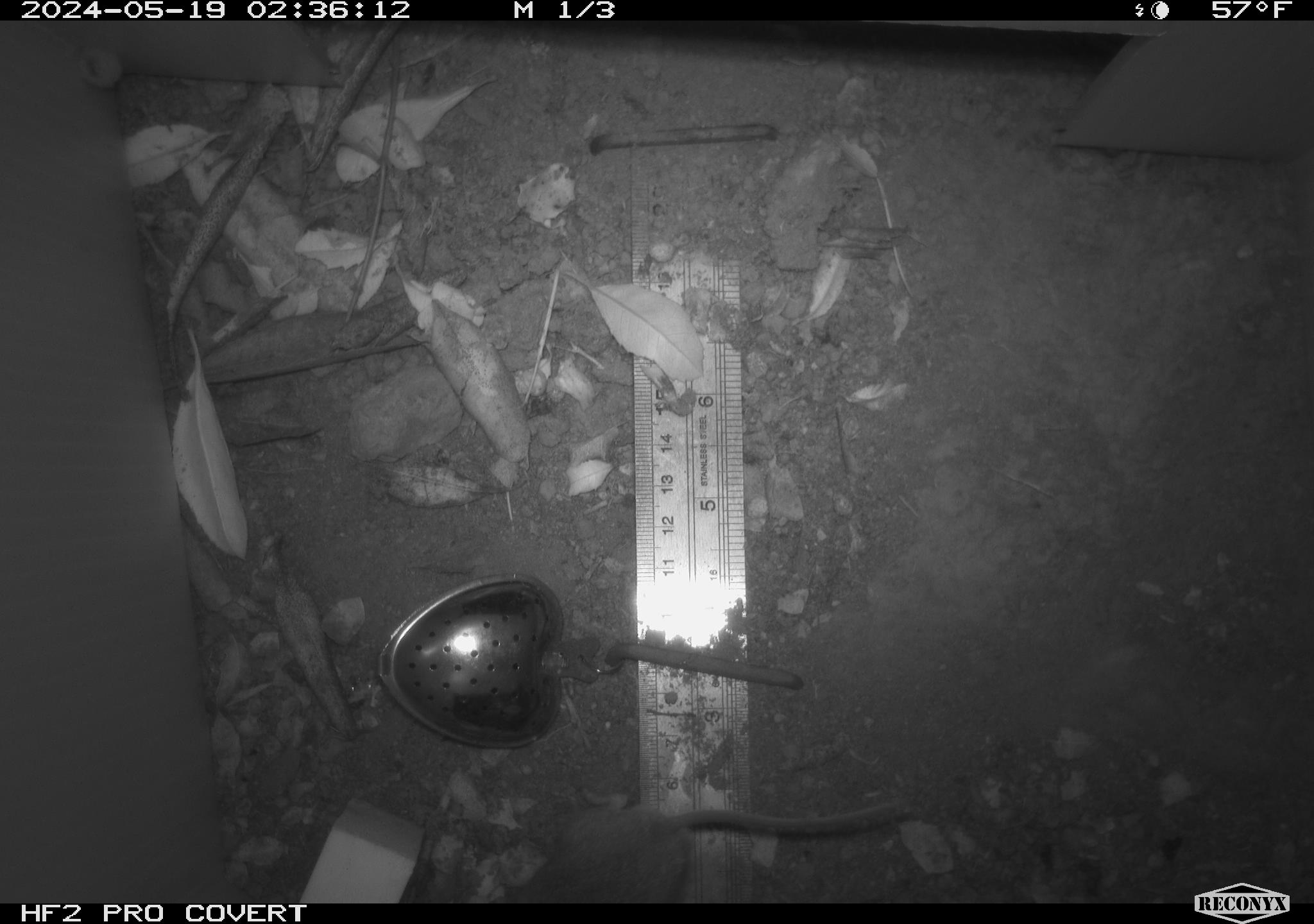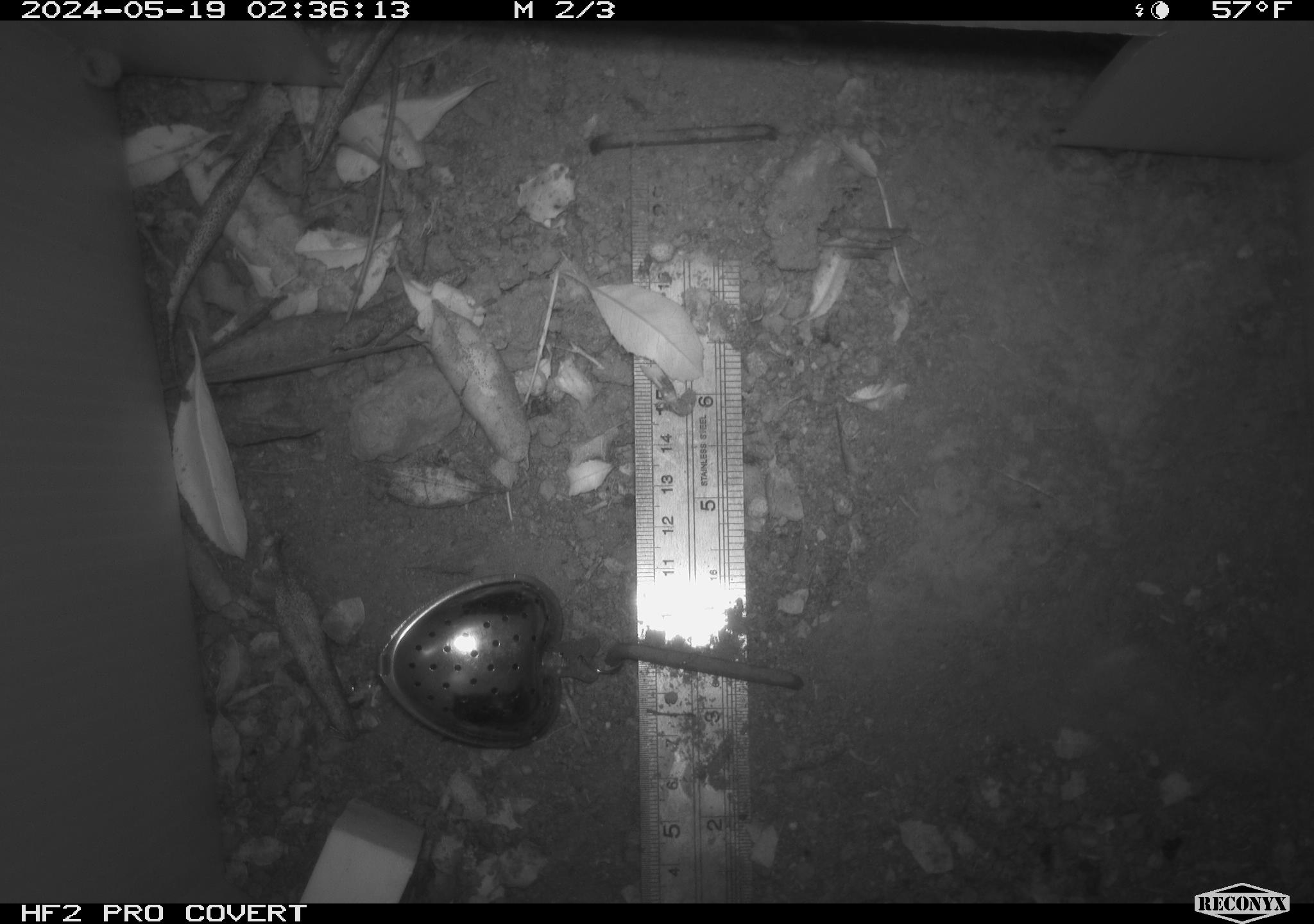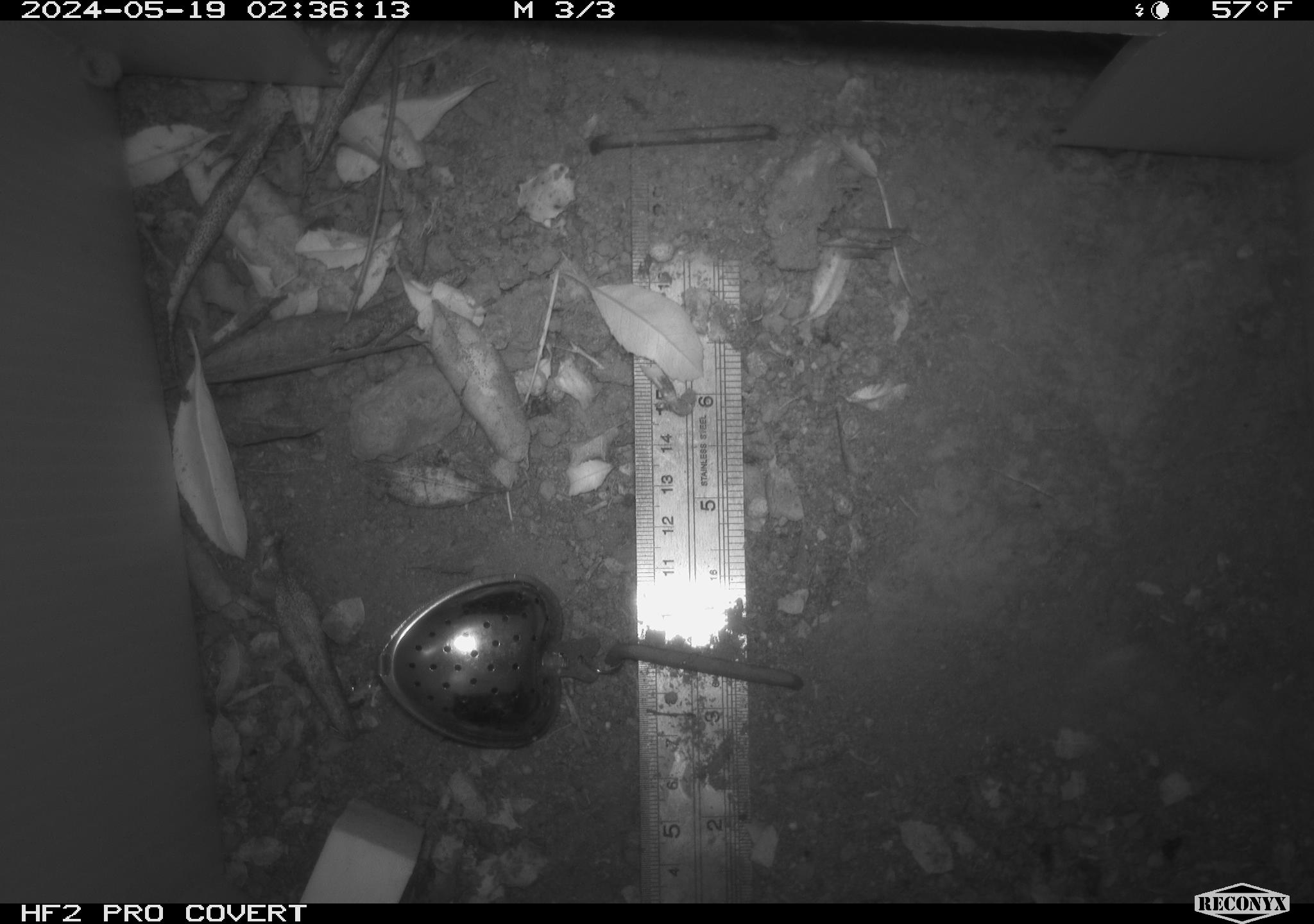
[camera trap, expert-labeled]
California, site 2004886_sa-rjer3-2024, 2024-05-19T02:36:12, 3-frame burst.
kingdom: Animalia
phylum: Chordata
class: Mammalia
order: Rodentia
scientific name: Rodentia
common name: mouse species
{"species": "mouse species (Rodentia)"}